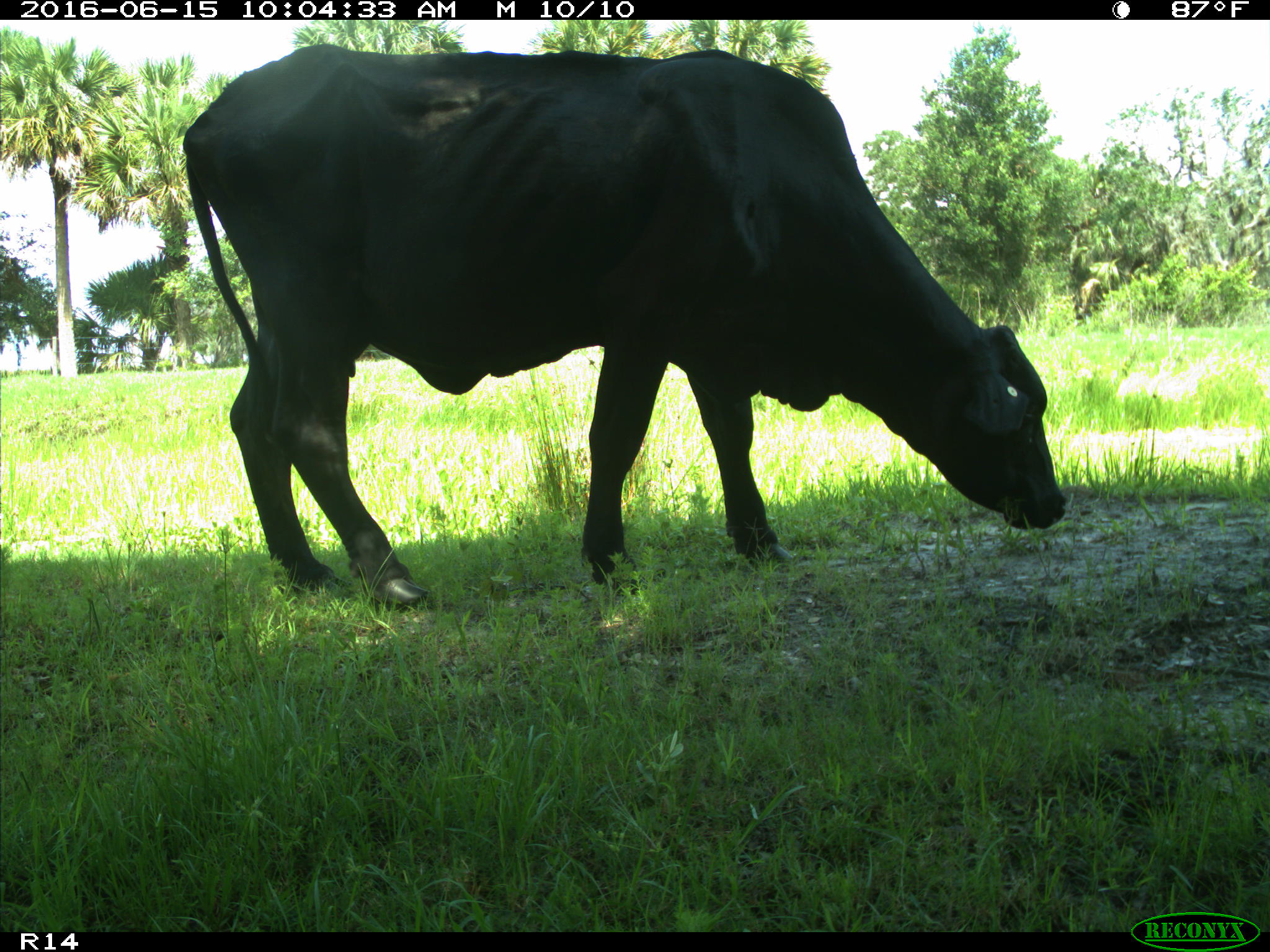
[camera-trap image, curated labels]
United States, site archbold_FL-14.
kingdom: Animalia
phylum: Chordata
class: Mammalia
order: Artiodactyla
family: Bovidae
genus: Bos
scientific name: Bos taurus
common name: domestic cow